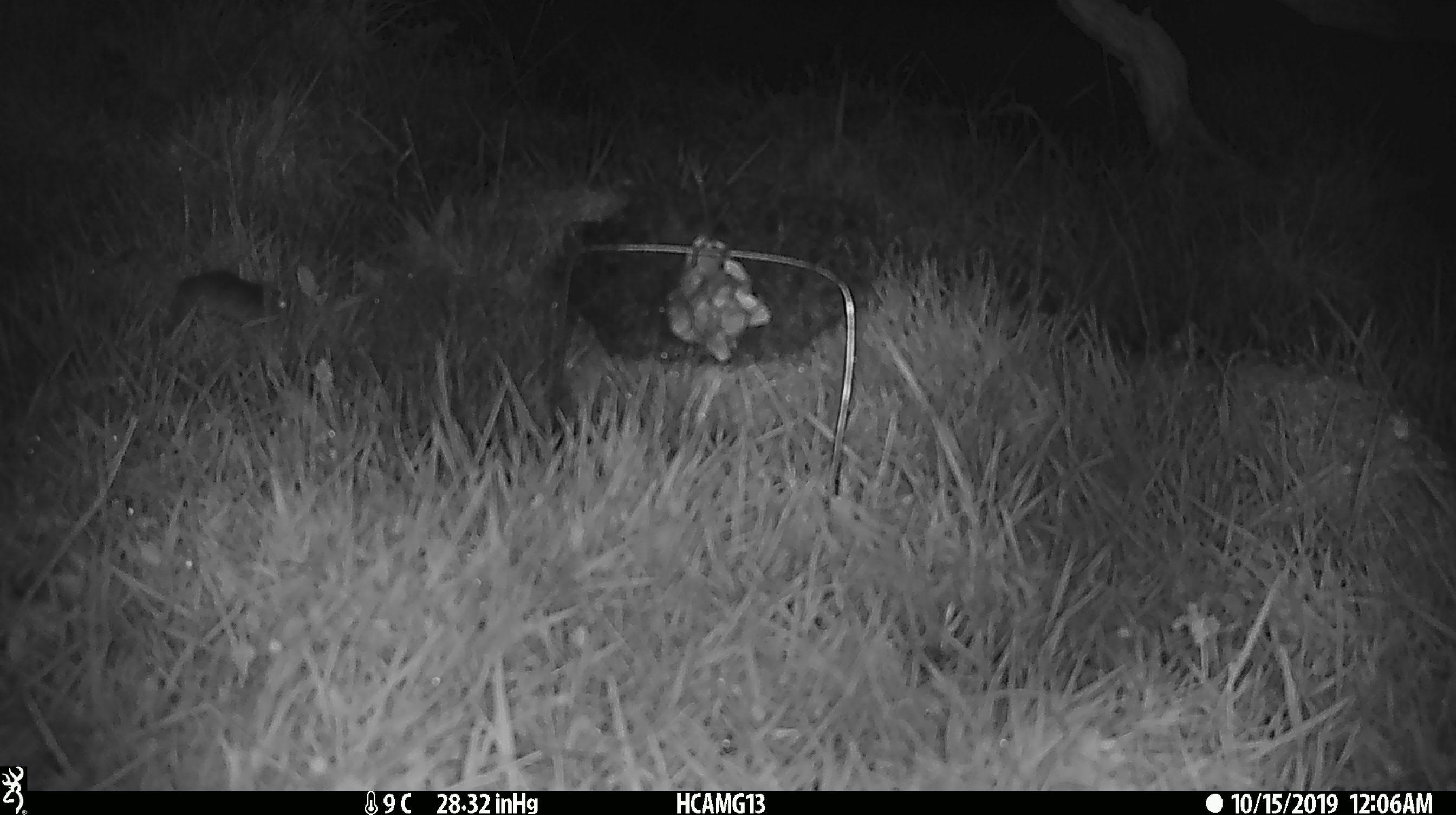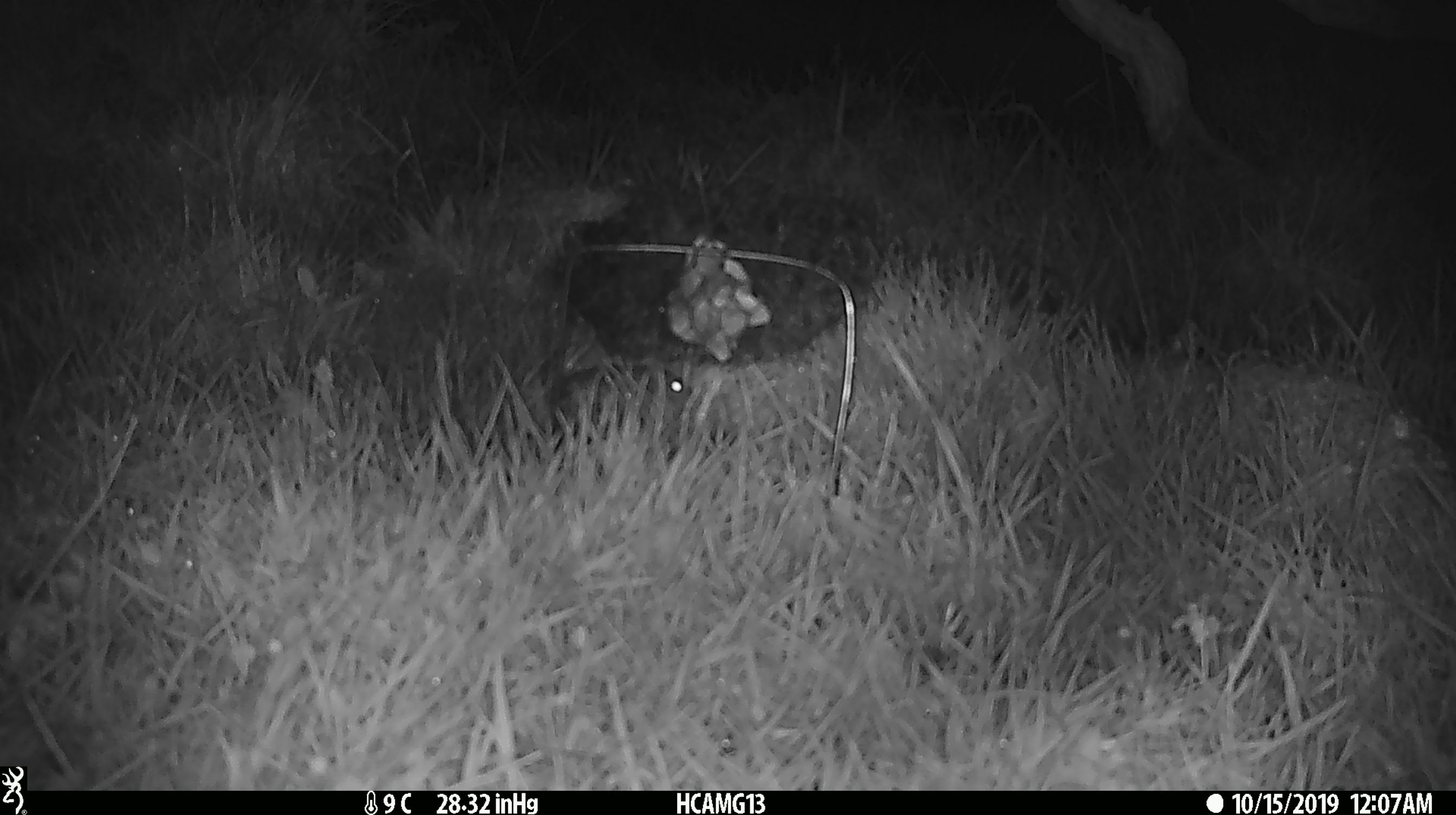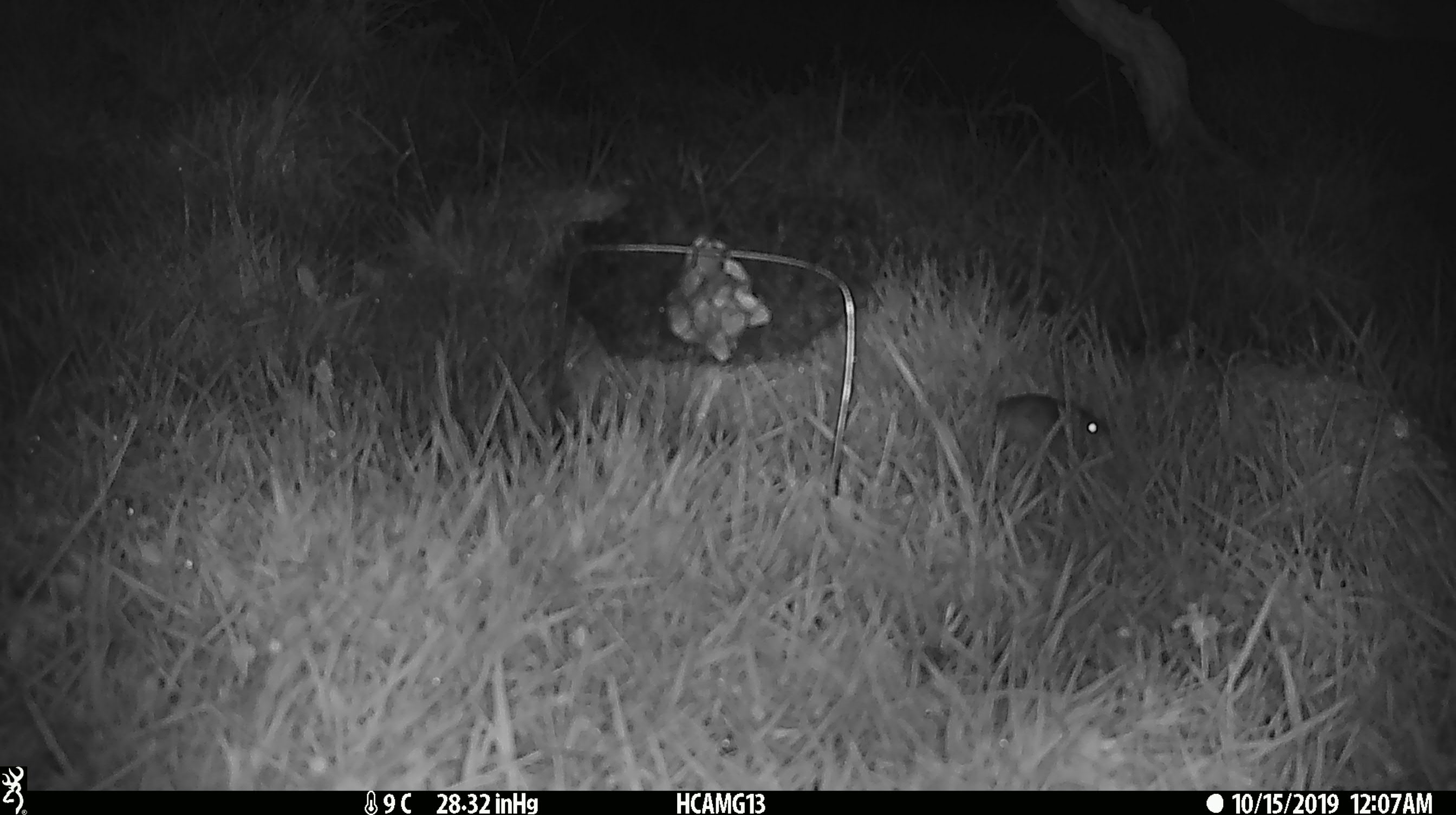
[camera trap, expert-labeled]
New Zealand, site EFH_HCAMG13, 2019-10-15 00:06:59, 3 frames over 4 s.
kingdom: Animalia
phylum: Chordata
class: Mammalia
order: Rodentia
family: Muridae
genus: Mus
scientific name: Mus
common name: mouse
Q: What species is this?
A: Mouse (Mus).